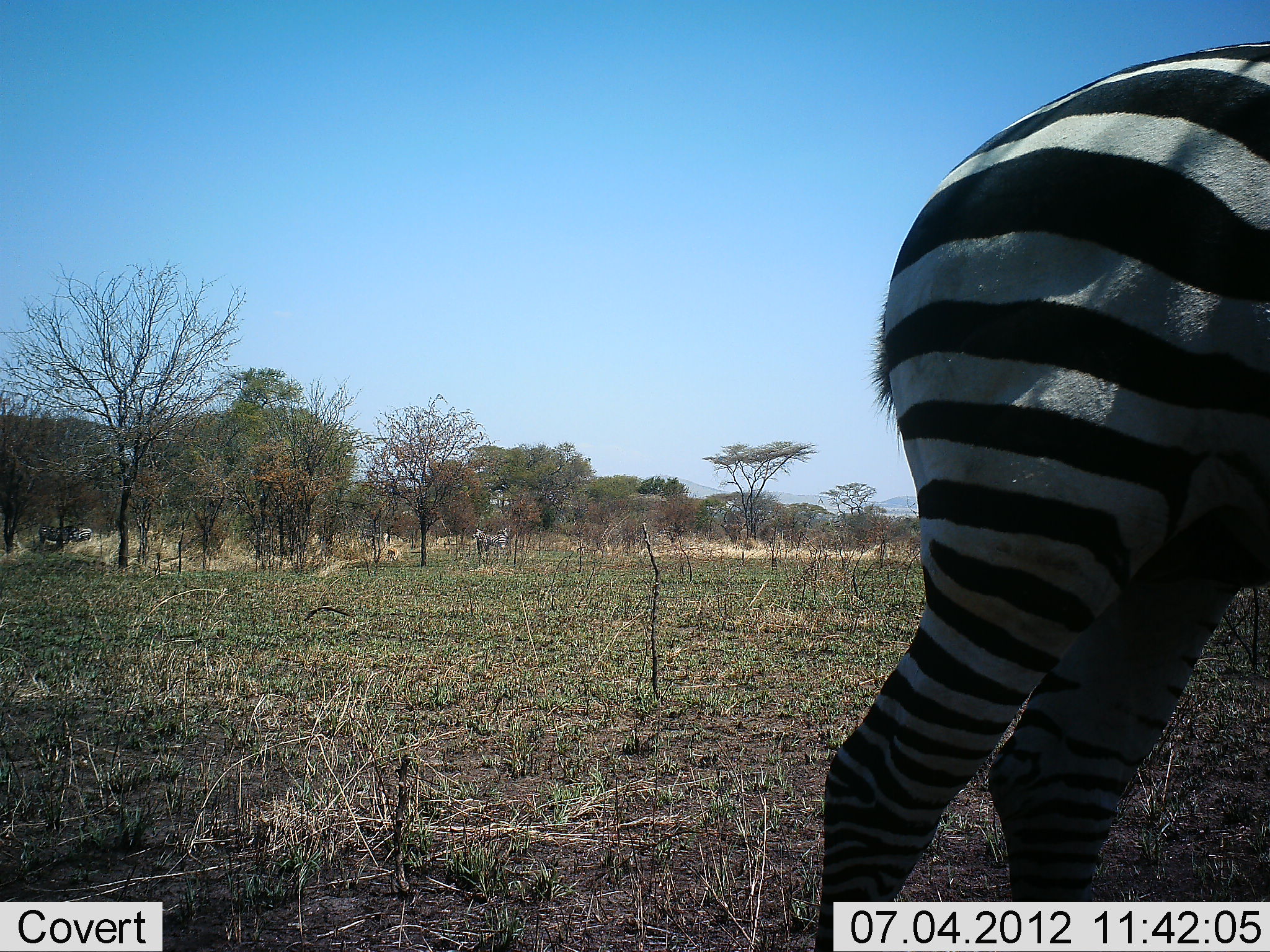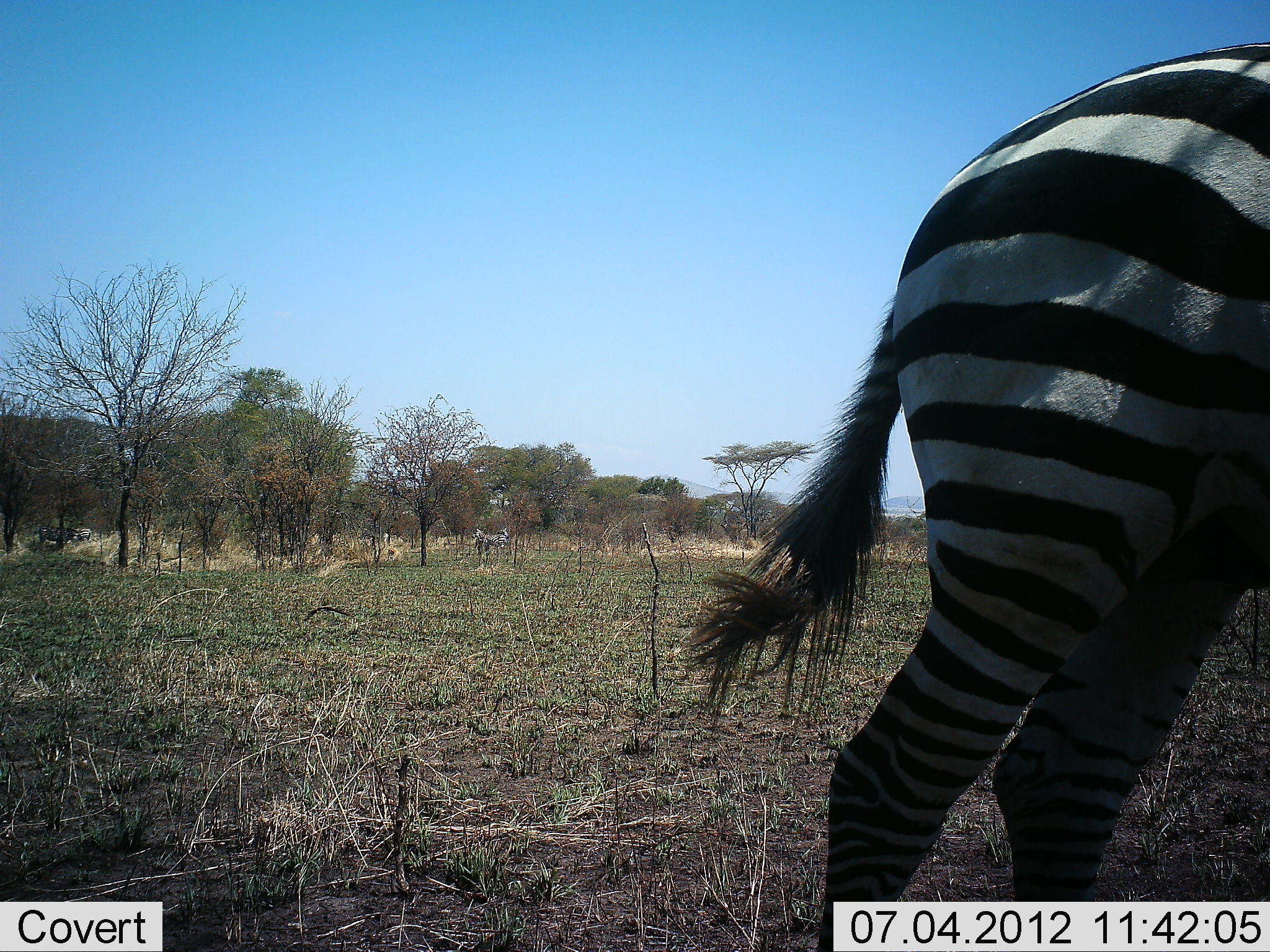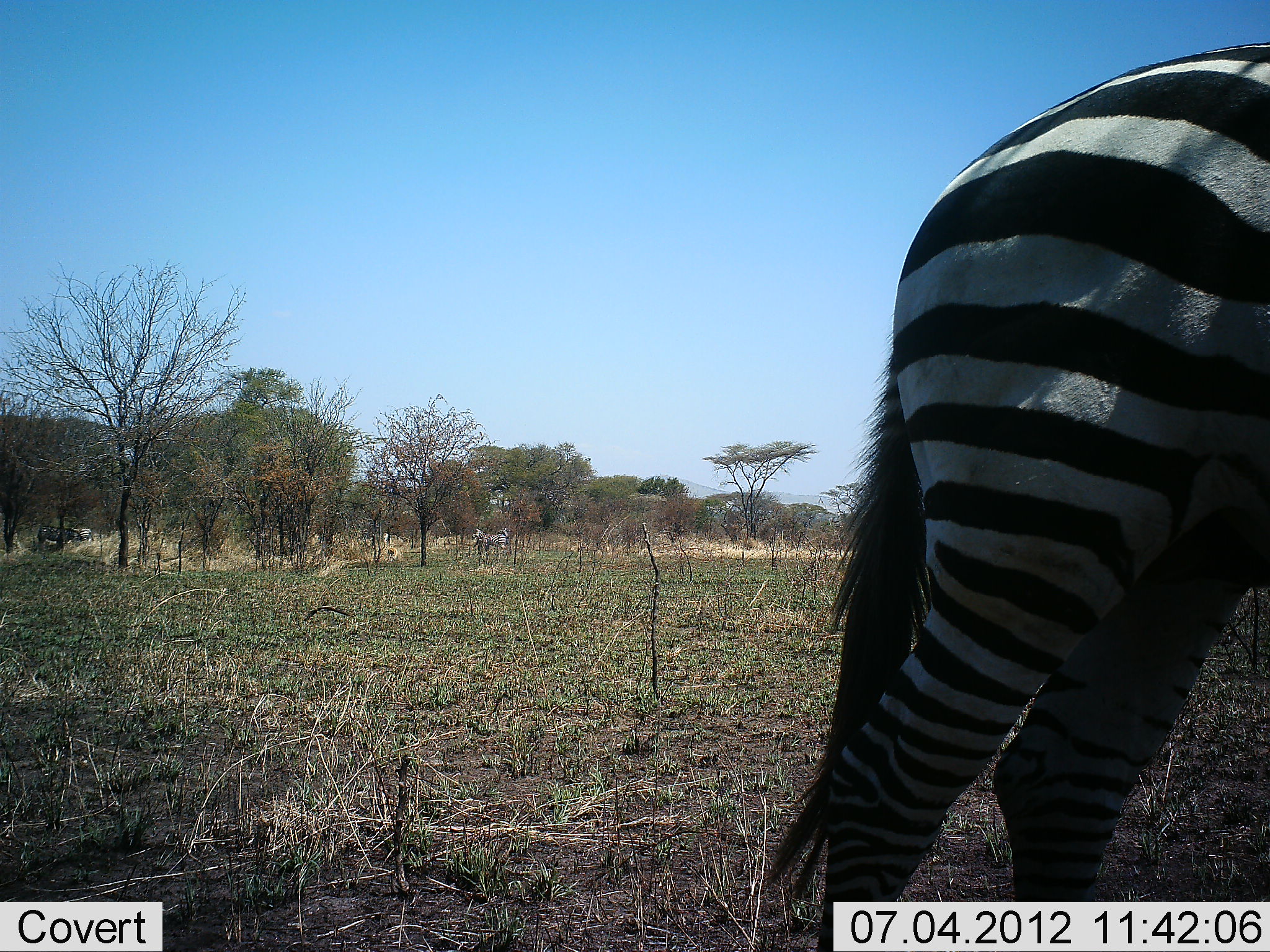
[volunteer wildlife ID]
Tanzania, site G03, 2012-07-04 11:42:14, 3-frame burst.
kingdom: Animalia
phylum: Chordata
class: Mammalia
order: Perissodactyla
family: Equidae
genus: Equus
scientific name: Equus quagga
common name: plains zebra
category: zebra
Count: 2.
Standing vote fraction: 100%.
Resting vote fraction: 0%.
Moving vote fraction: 0%.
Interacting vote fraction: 0%.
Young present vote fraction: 0%.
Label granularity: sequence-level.